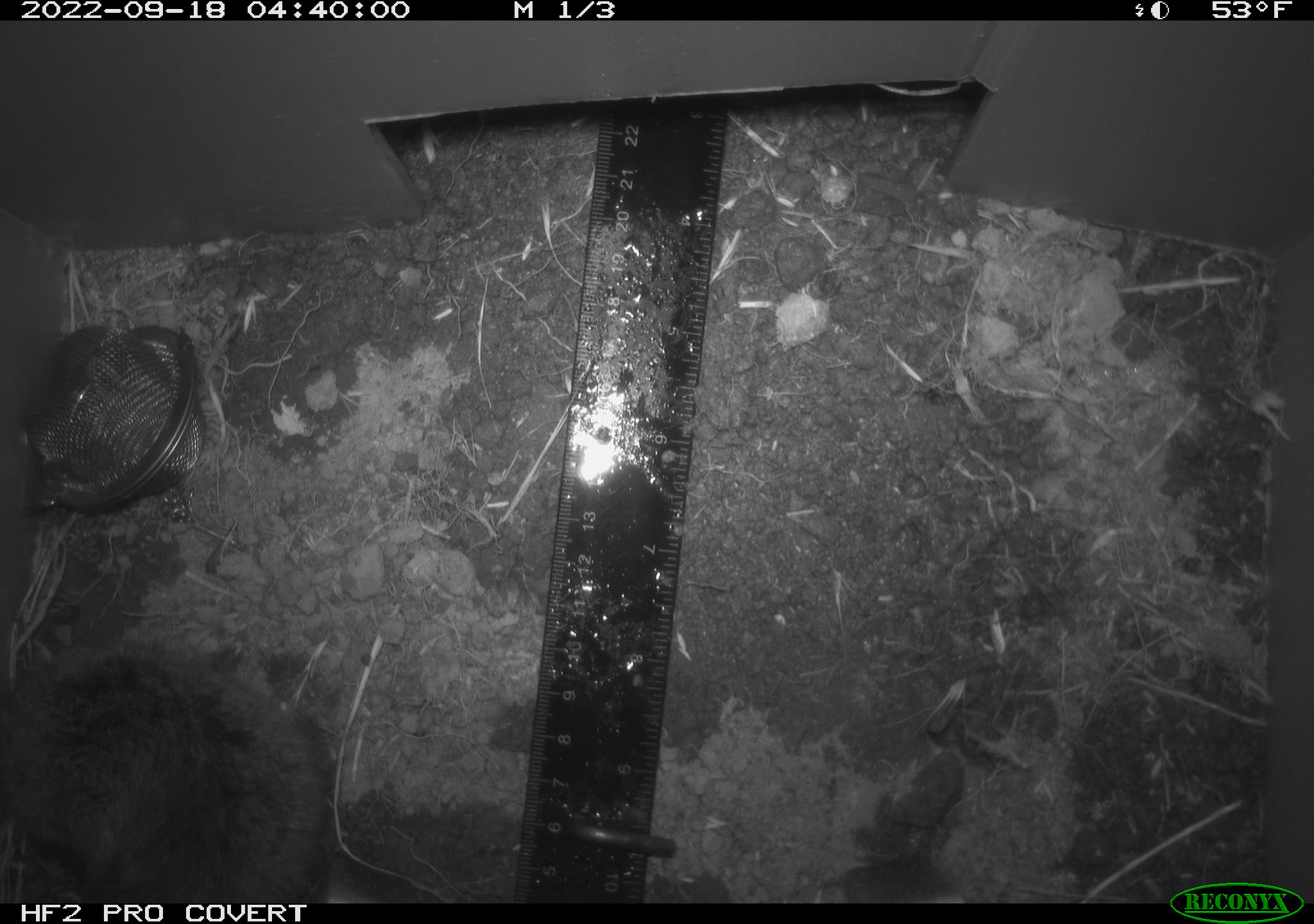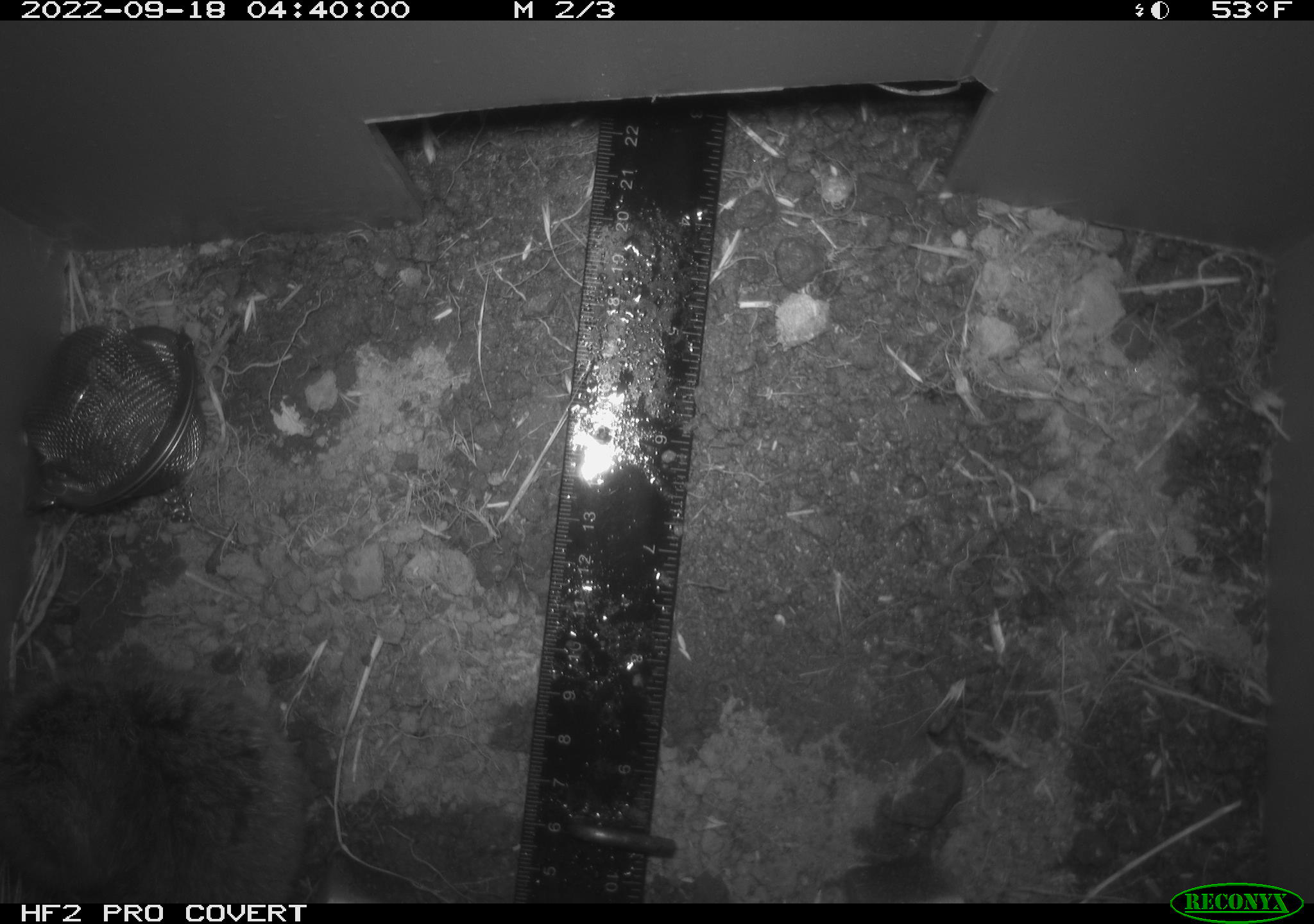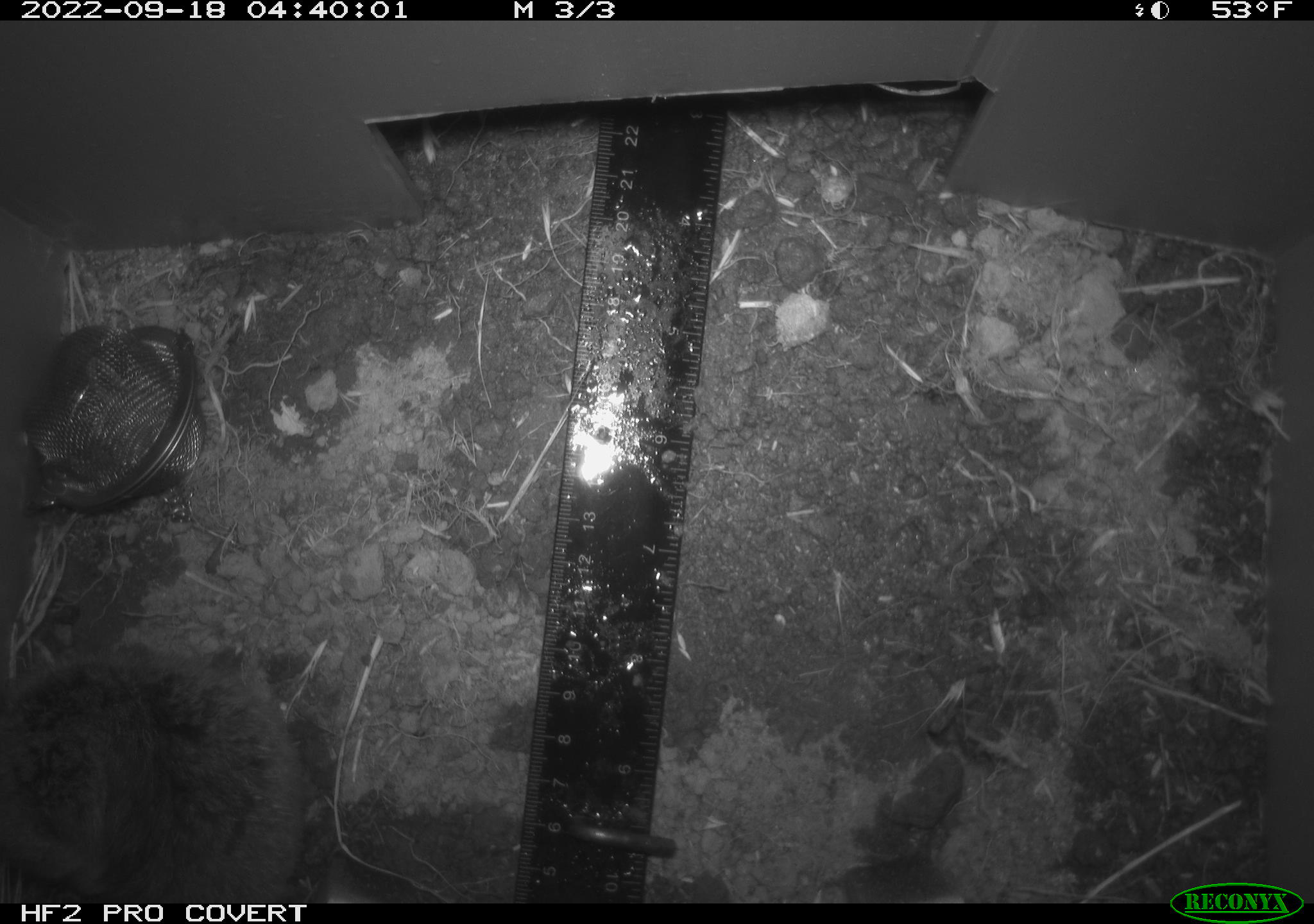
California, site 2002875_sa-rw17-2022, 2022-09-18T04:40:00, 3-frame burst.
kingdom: Animalia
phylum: Chordata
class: Mammalia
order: Rodentia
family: Cricetidae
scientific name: Arvicolinae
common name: voles, lemmings, and muskrats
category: arvicolinae subfamily